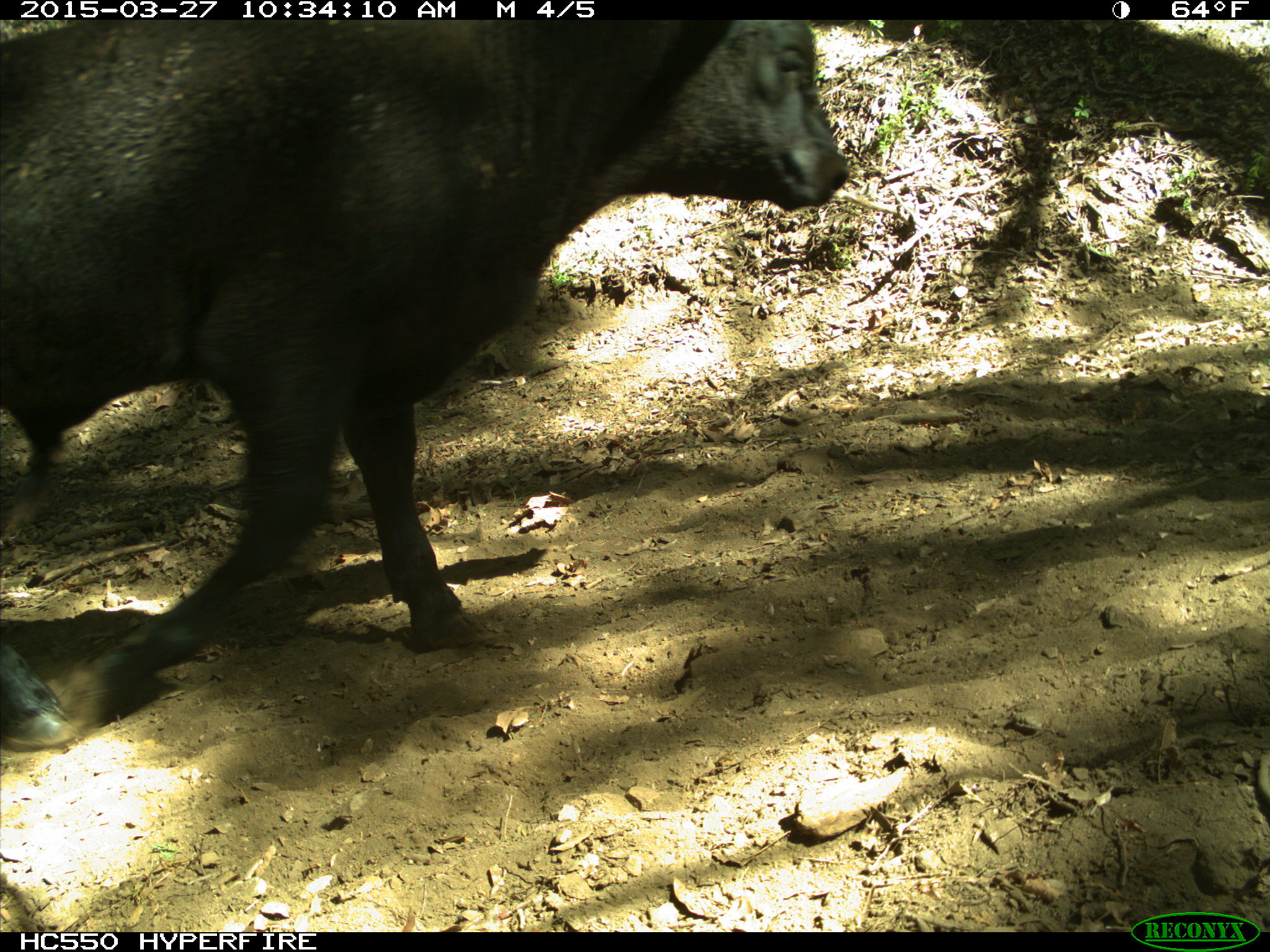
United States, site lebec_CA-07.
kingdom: Animalia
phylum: Chordata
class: Mammalia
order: Artiodactyla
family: Bovidae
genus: Bos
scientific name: Bos taurus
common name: domestic cow